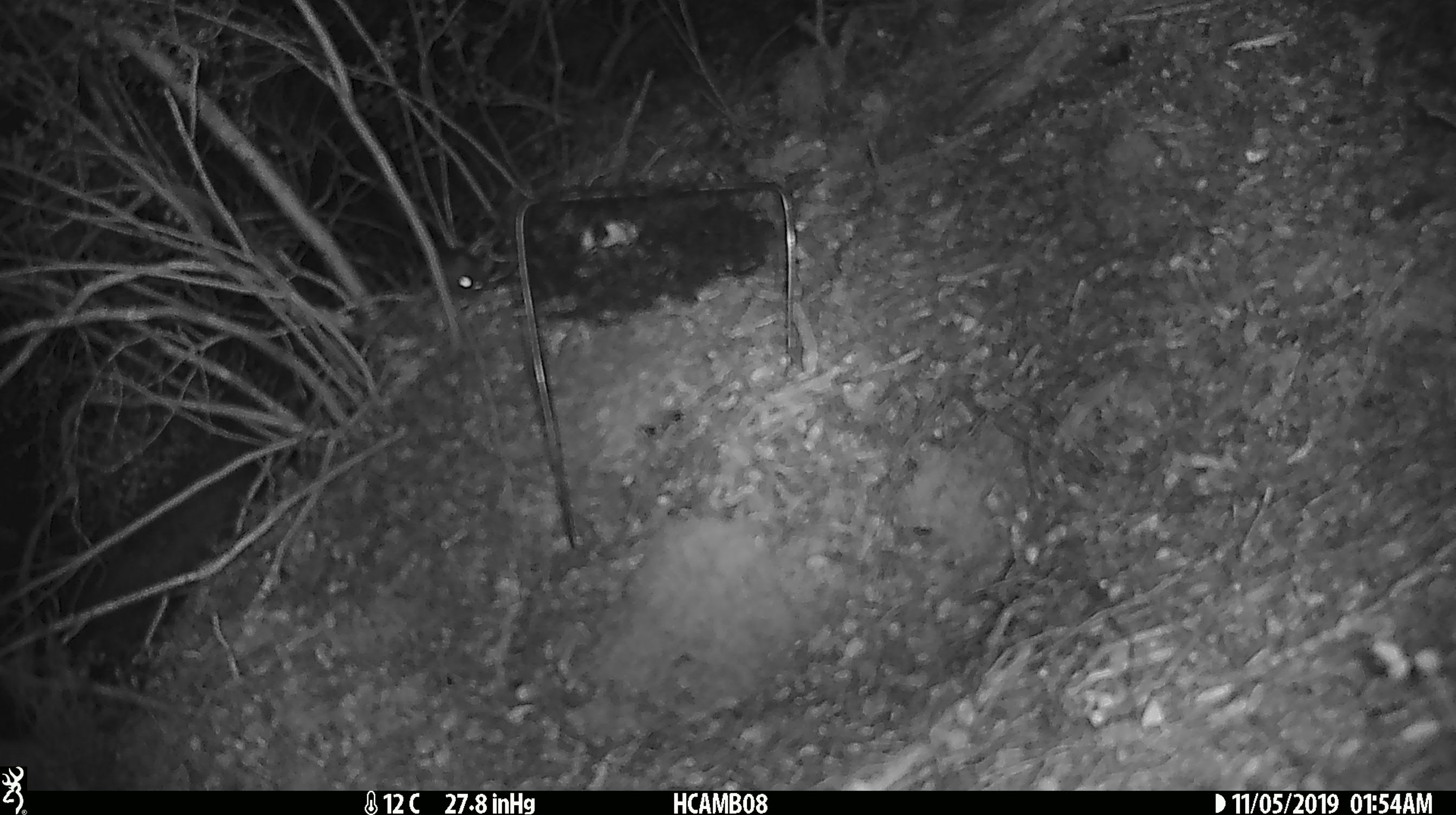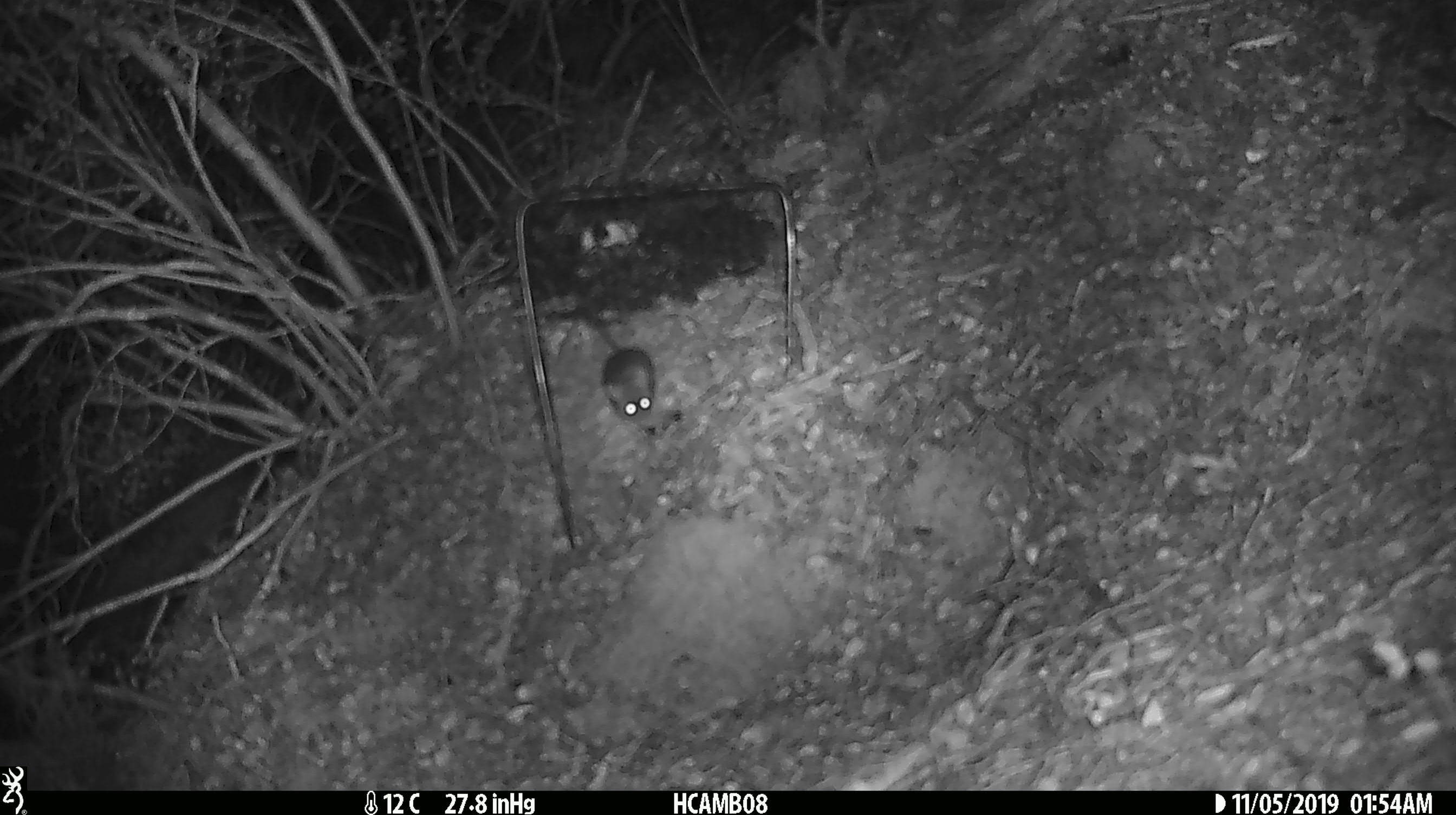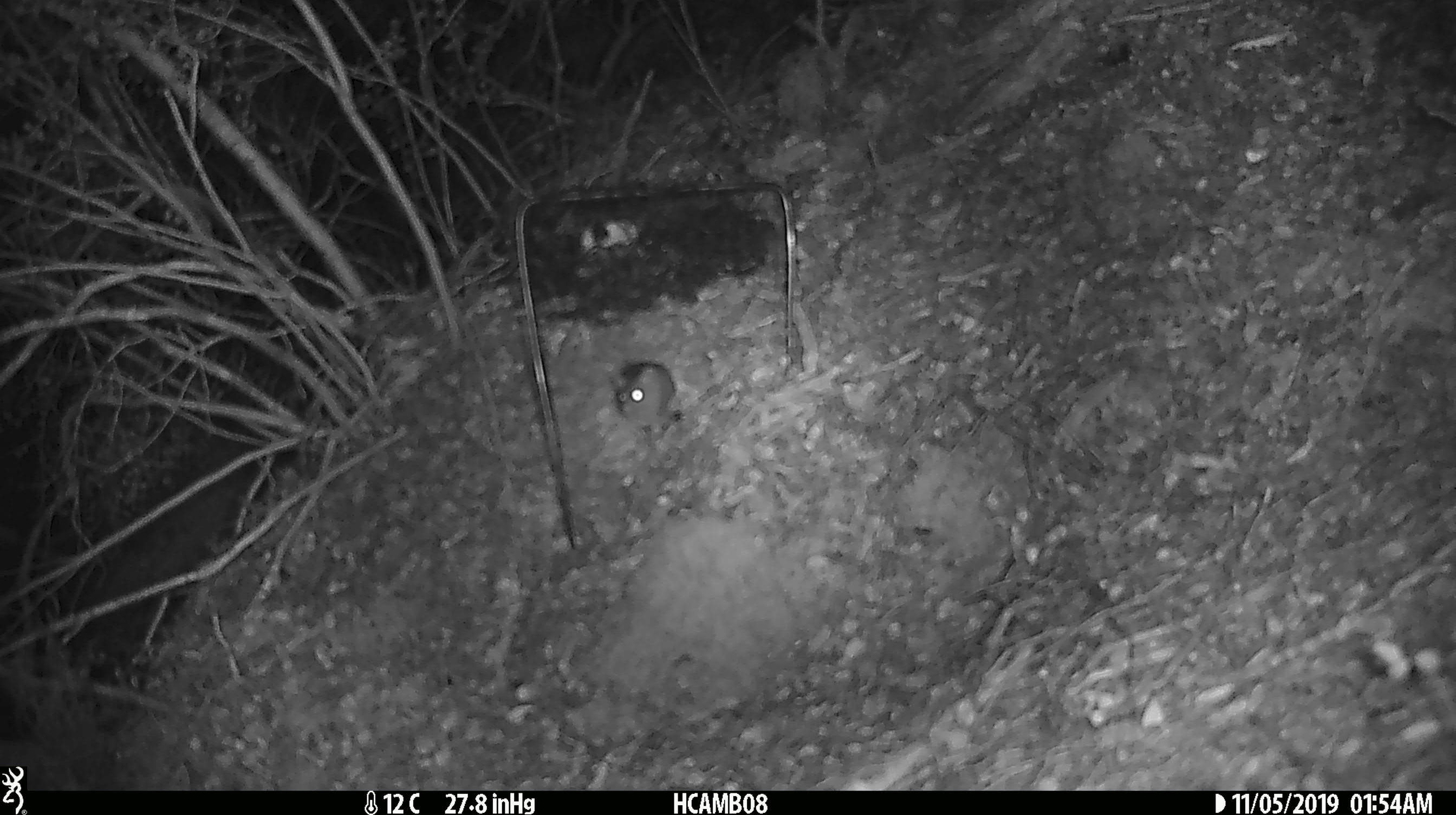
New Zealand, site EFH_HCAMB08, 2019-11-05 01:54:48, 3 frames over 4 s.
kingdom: Animalia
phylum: Chordata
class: Mammalia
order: Rodentia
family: Muridae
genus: Mus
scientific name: Mus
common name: mouse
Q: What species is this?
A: Mouse (Mus).